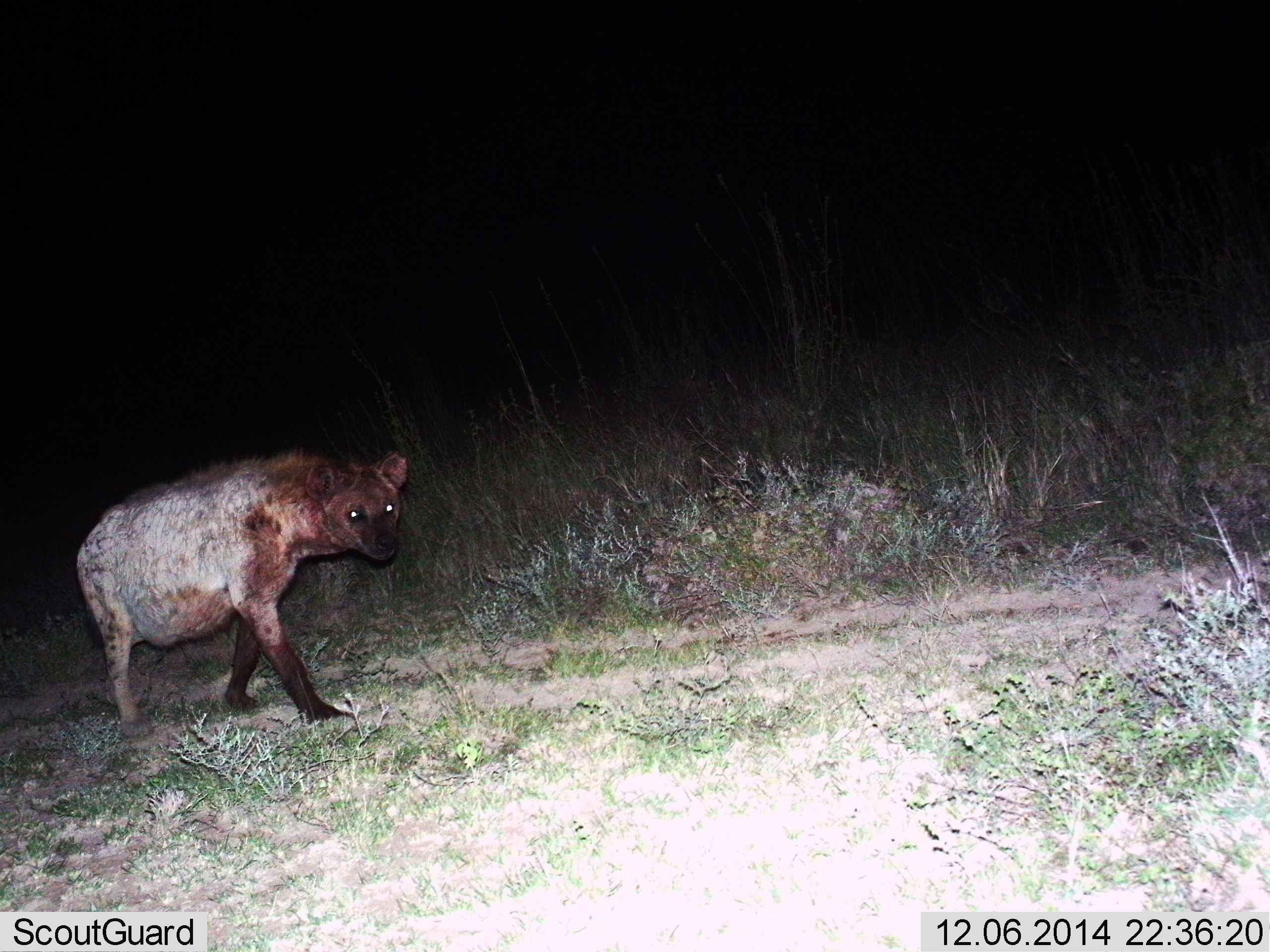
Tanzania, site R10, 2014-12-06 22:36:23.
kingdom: Animalia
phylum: Chordata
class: Mammalia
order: Carnivora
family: Hyaenidae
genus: Crocuta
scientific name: Crocuta crocuta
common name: spotted hyena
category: hyenaspotted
Hyenaspotted (spotted hyena) (Crocuta crocuta), count 1. Behavior (volunteer vote fractions): standing 40%, resting 0%, moving 60%, interacting 0%. Young present (vote fraction): 0%. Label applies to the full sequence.